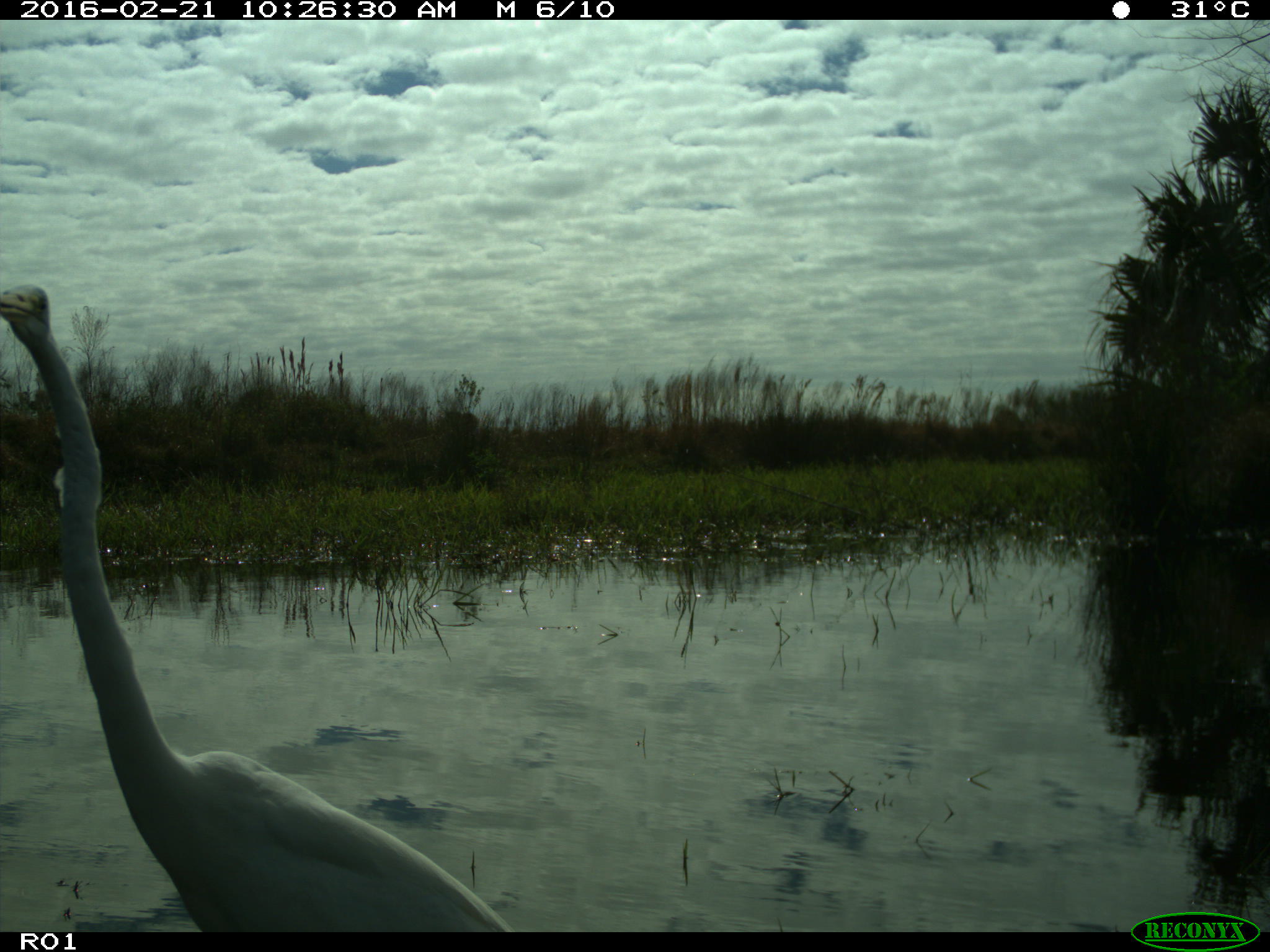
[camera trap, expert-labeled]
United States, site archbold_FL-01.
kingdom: Animalia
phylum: Chordata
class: Aves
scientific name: Aves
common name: birds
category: unidentified bird